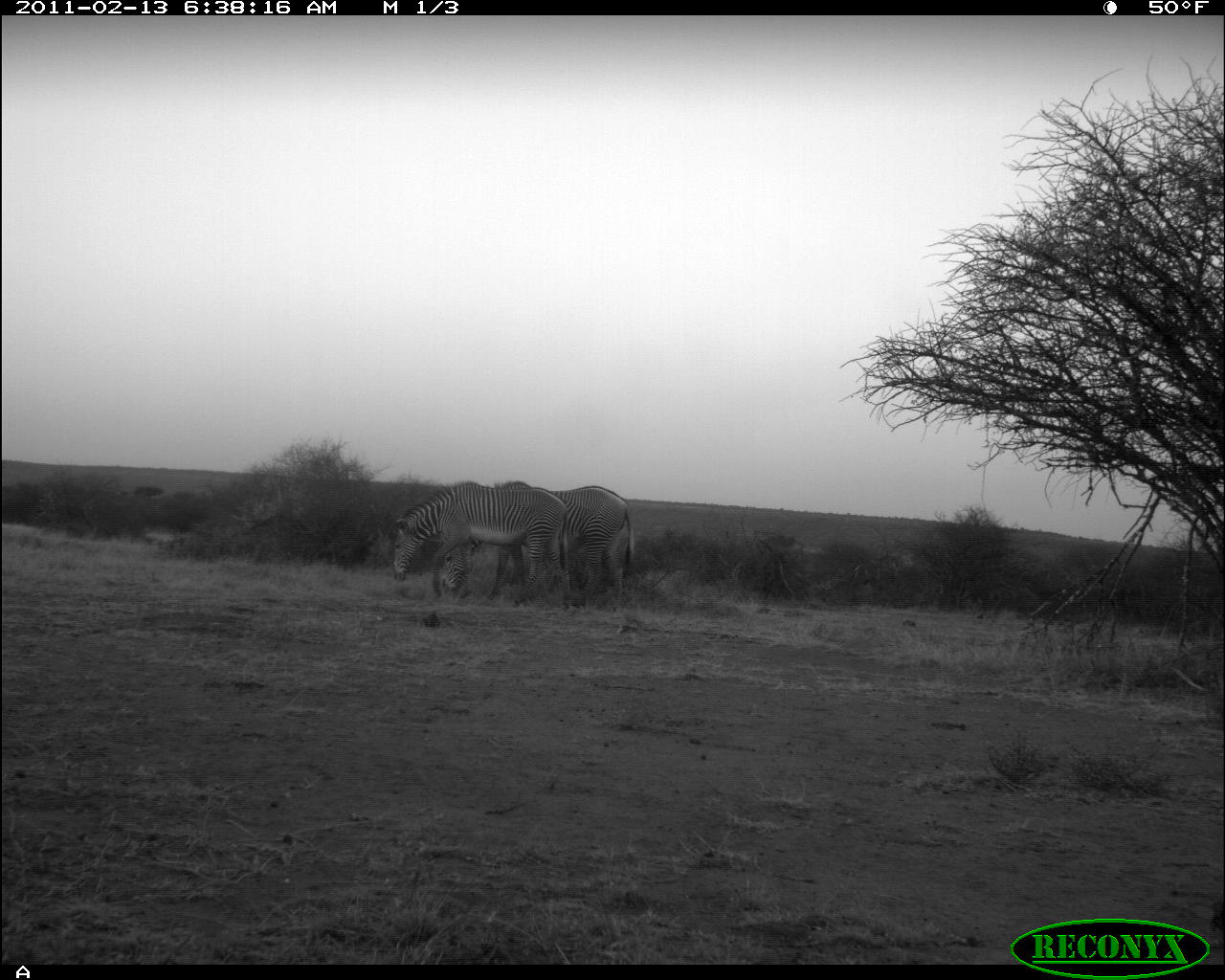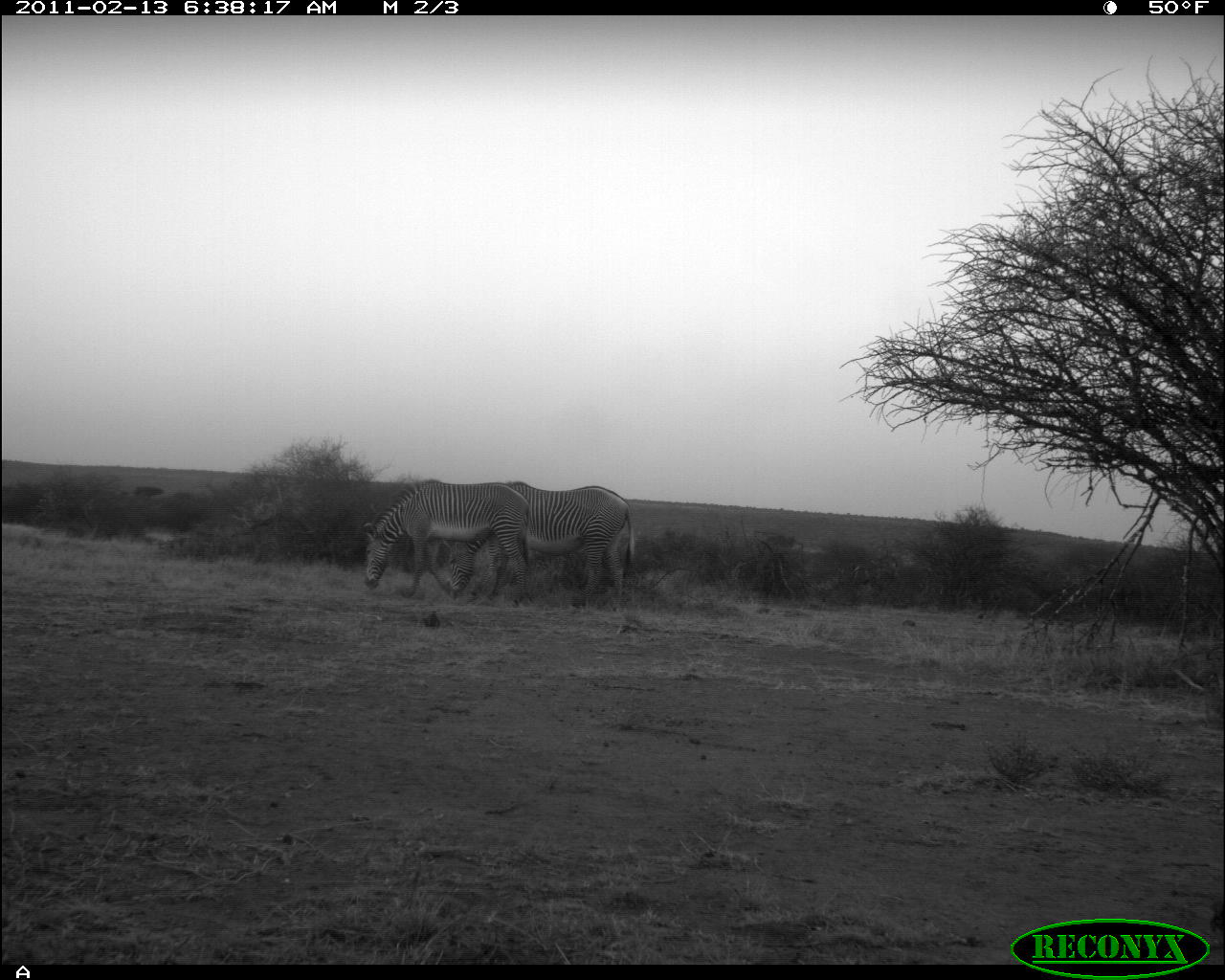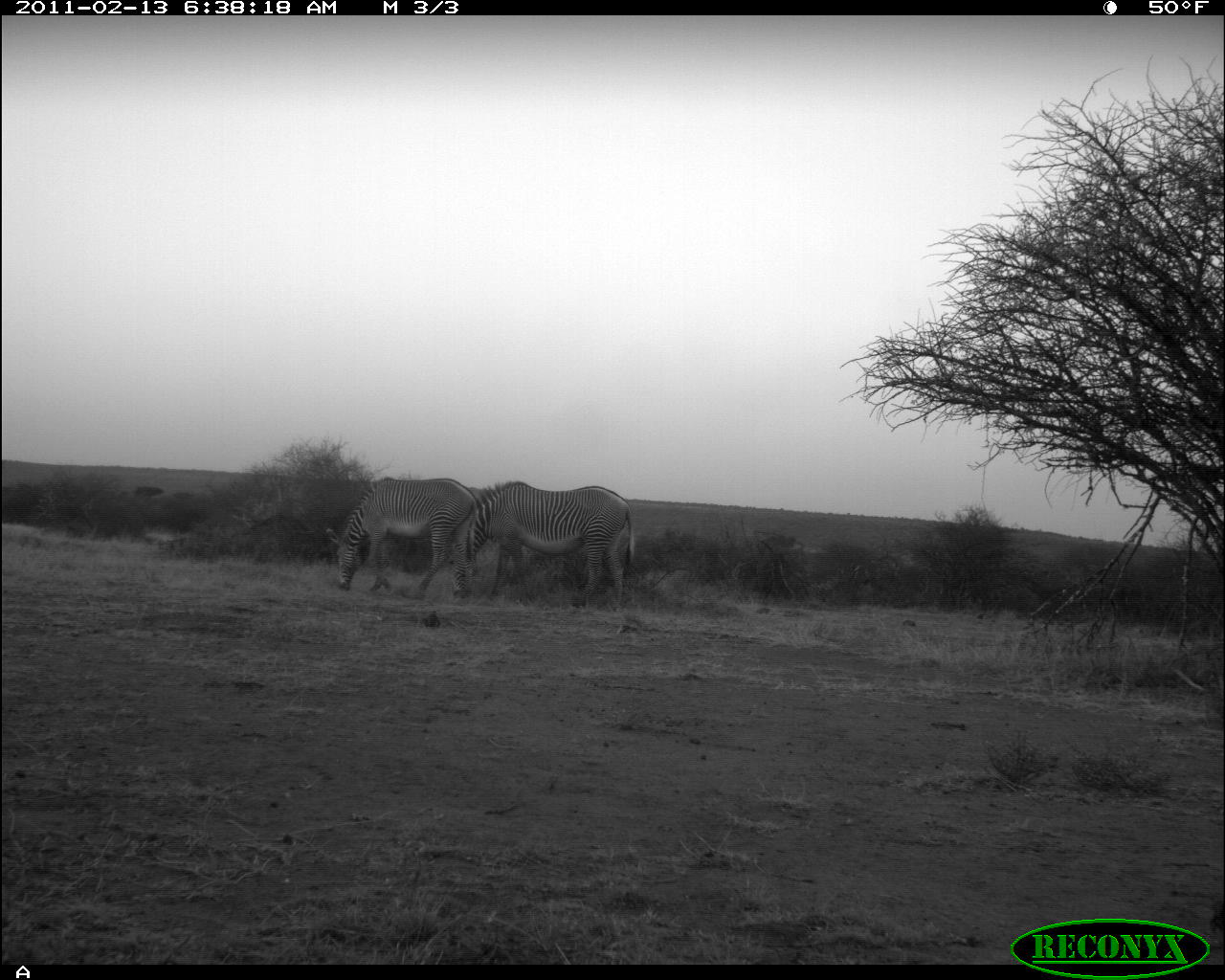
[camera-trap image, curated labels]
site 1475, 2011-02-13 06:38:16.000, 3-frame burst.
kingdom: Animalia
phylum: Chordata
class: Mammalia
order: Perissodactyla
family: Equidae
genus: Equus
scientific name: Equus grevyi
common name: grévy's zebra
Equus grevyi (grévy's zebra), count 2.